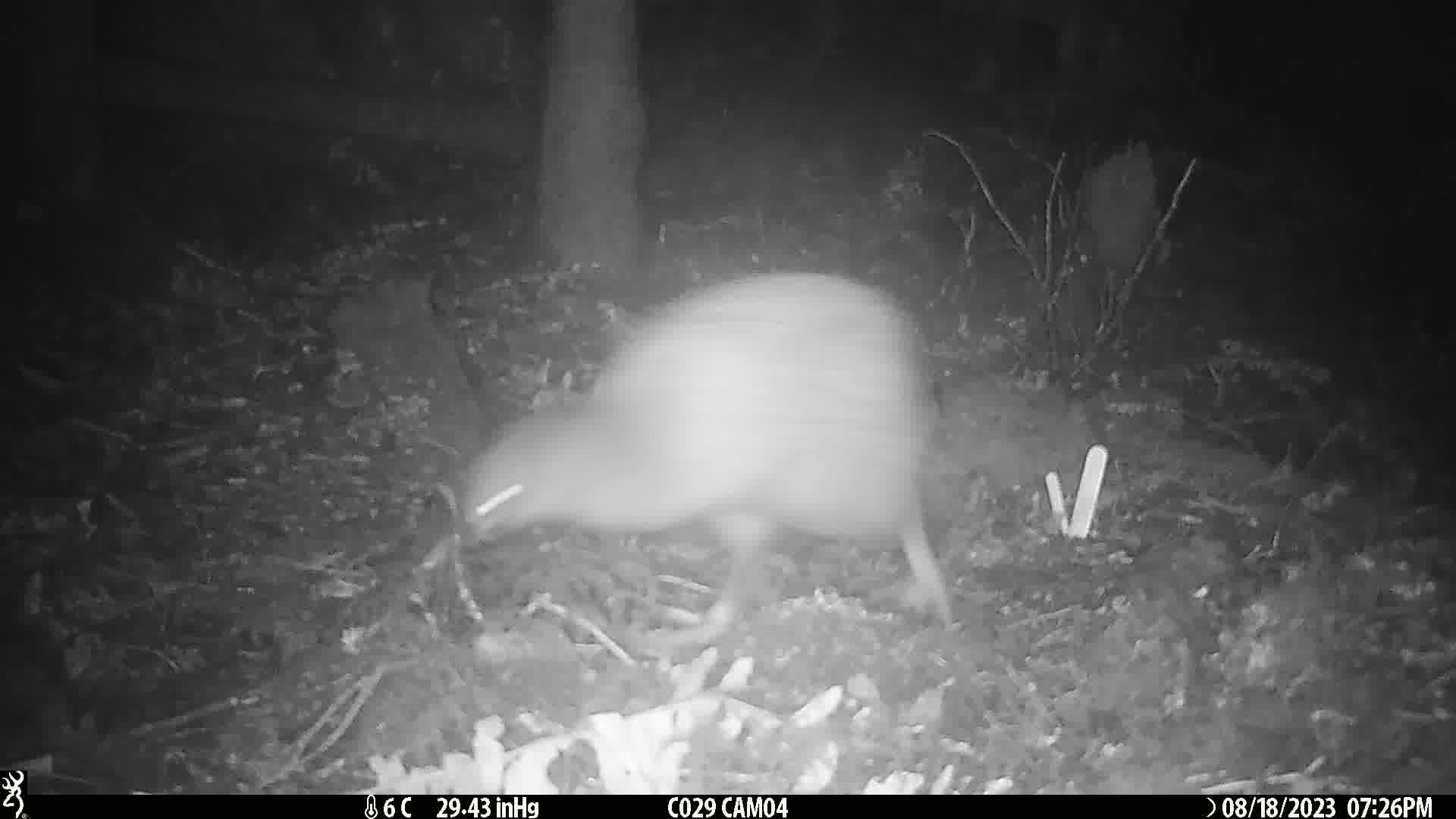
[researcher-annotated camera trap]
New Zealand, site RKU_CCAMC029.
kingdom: Animalia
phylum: Chordata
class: Aves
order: Apterygiformes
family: Apterygidae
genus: Apteryx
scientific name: Apteryx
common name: kiwi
Kiwi (Apteryx).